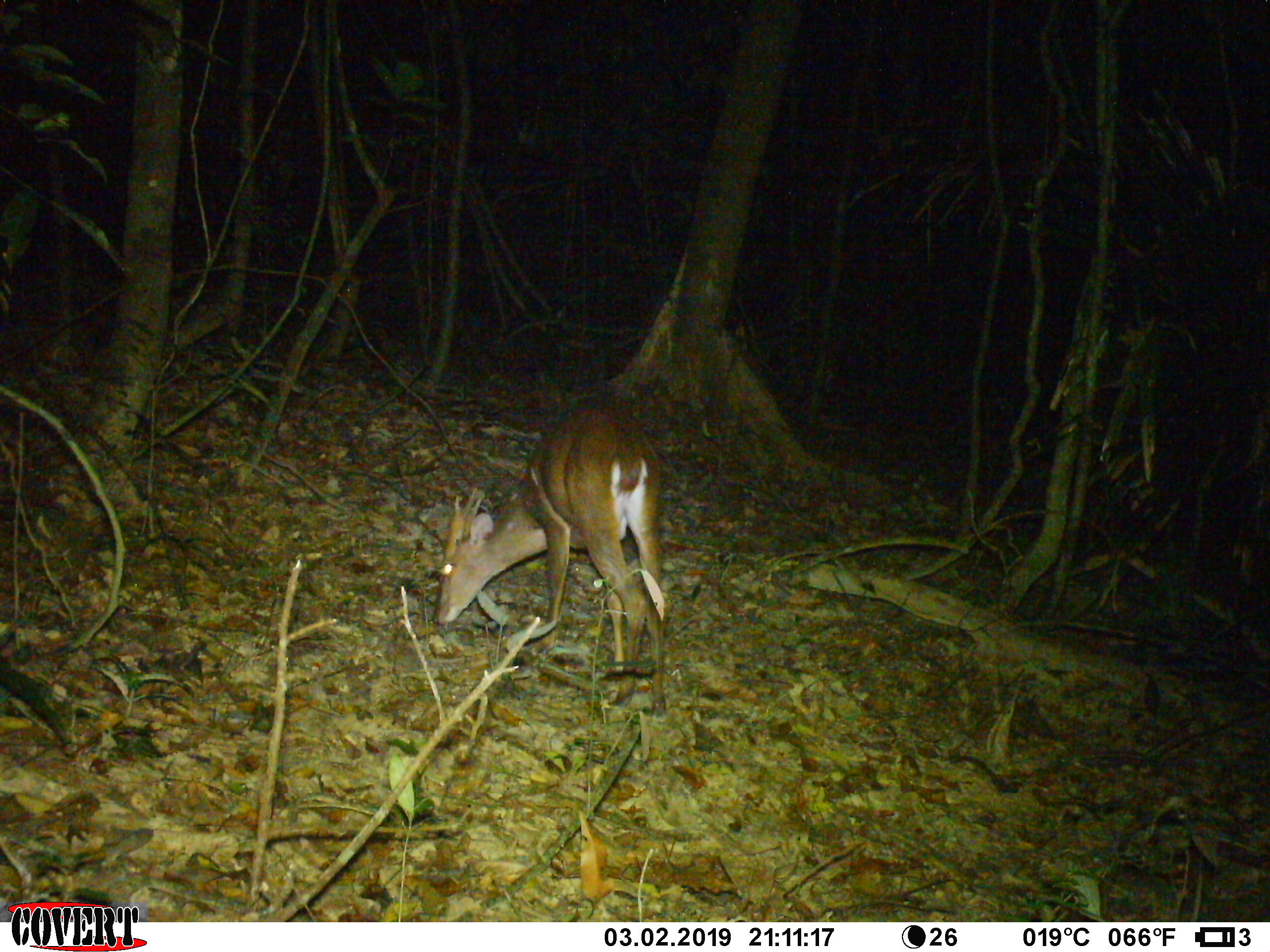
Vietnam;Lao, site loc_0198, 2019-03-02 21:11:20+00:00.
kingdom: Animalia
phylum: Chordata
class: Mammalia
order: Artiodactyla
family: Cervidae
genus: Muntiacus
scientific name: Muntiacus vuquangensis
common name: large-antlered muntjac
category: large antlered muntjac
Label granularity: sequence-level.